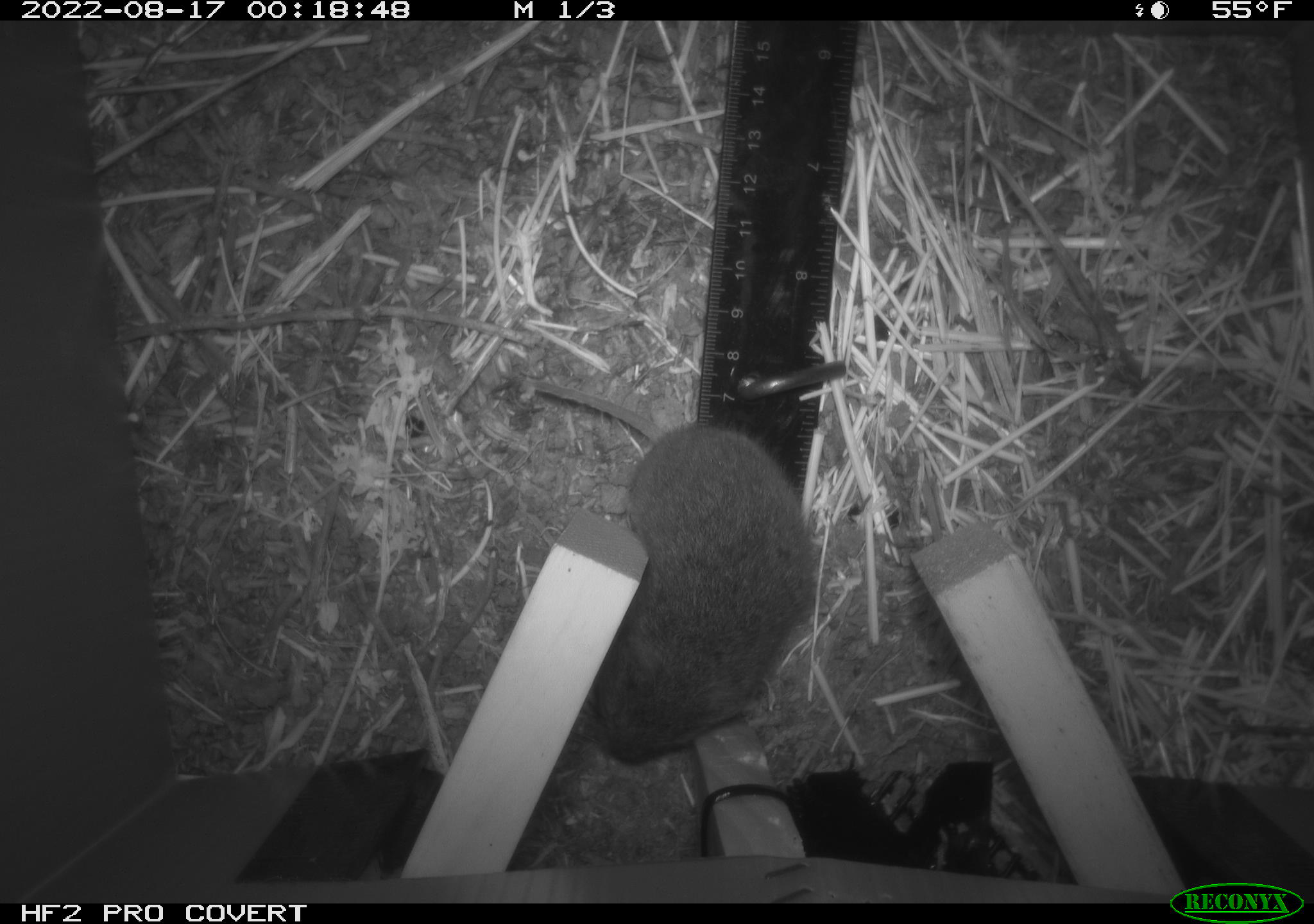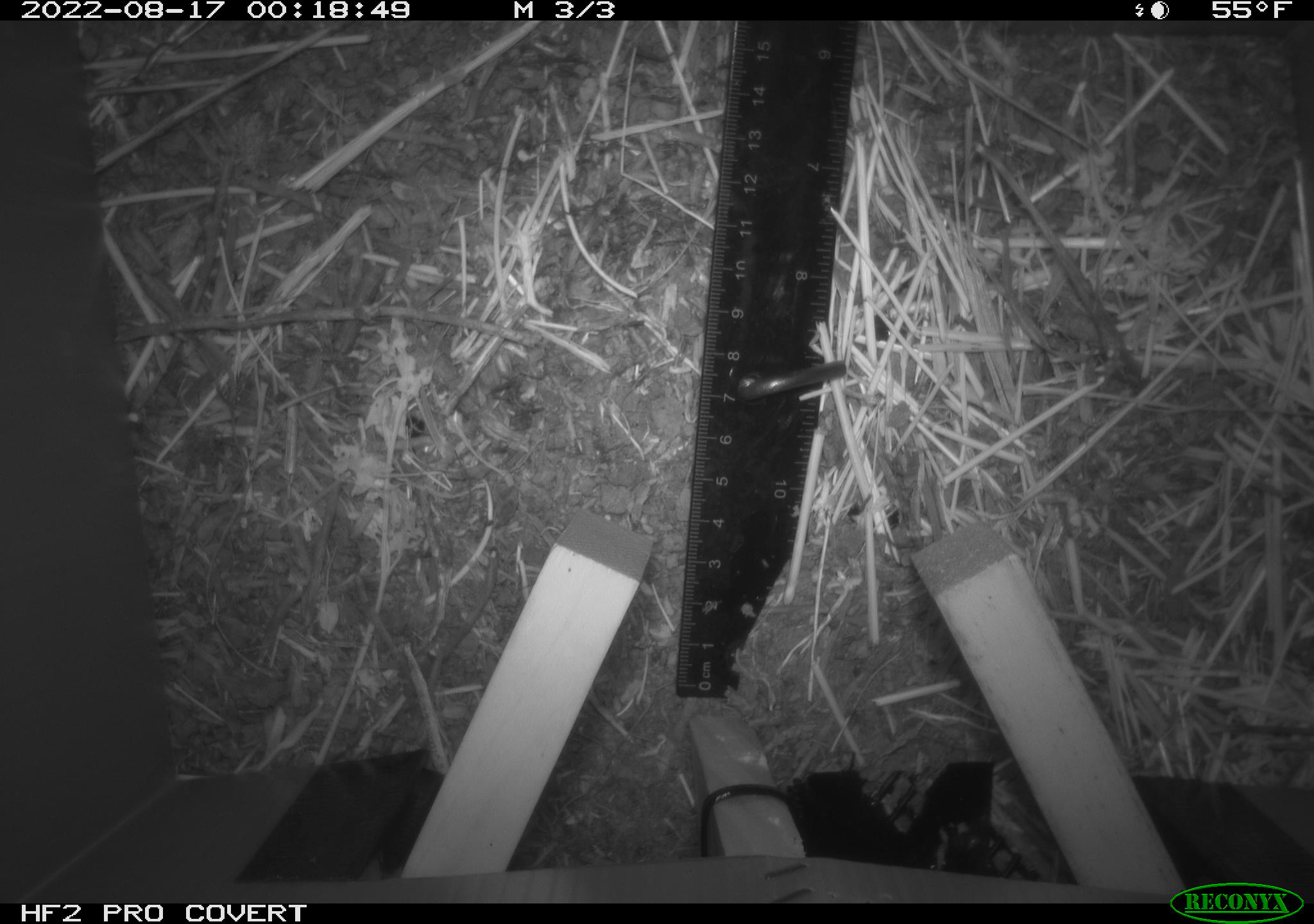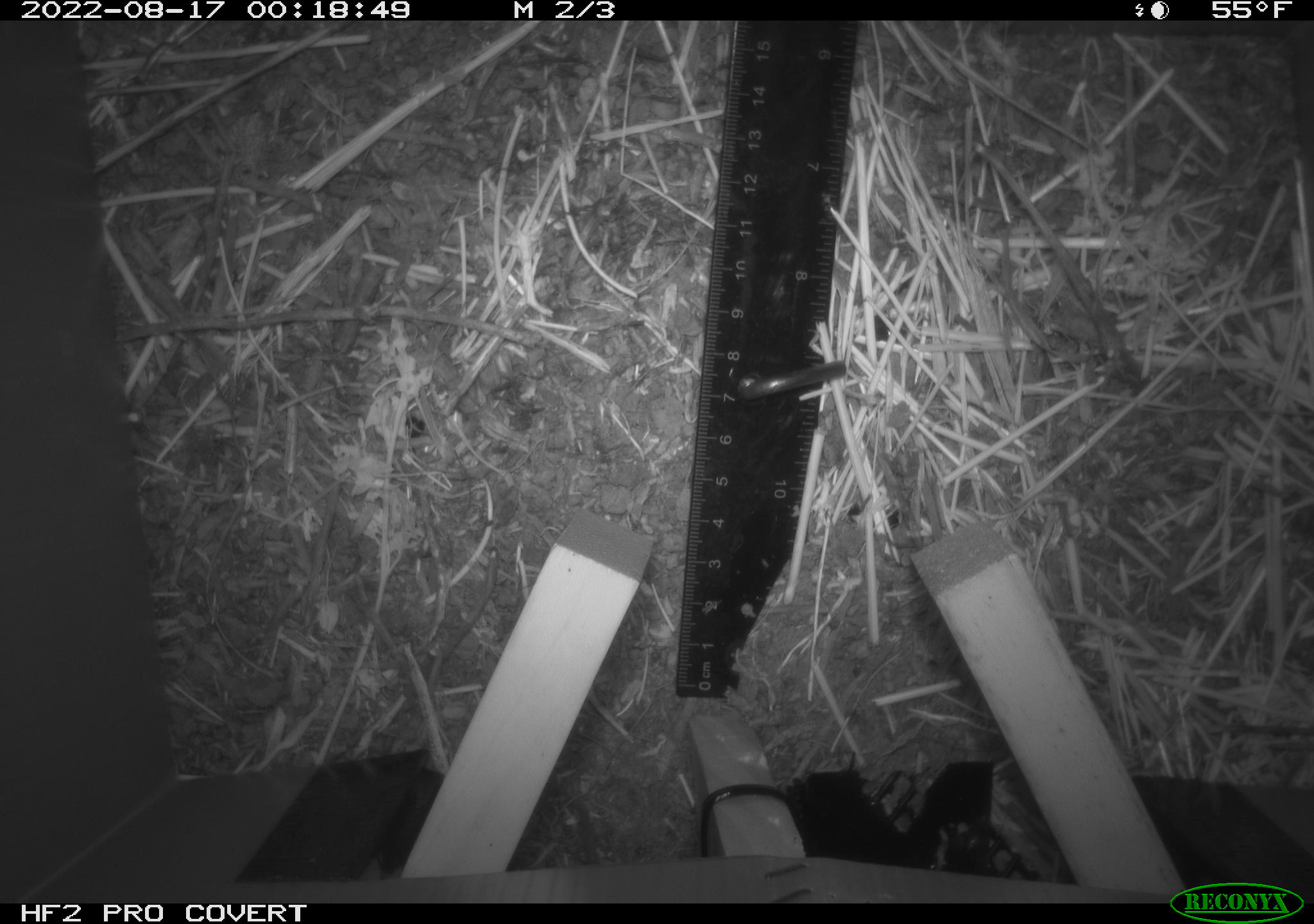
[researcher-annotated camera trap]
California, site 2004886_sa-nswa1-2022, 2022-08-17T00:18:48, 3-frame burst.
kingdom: Animalia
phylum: Chordata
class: Mammalia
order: Rodentia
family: Cricetidae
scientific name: Cricetidae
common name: hamsters, voles, lemmings, and allies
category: cricetidae family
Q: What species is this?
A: Cricetidae family (hamsters, voles, lemmings, and allies) (Cricetidae).